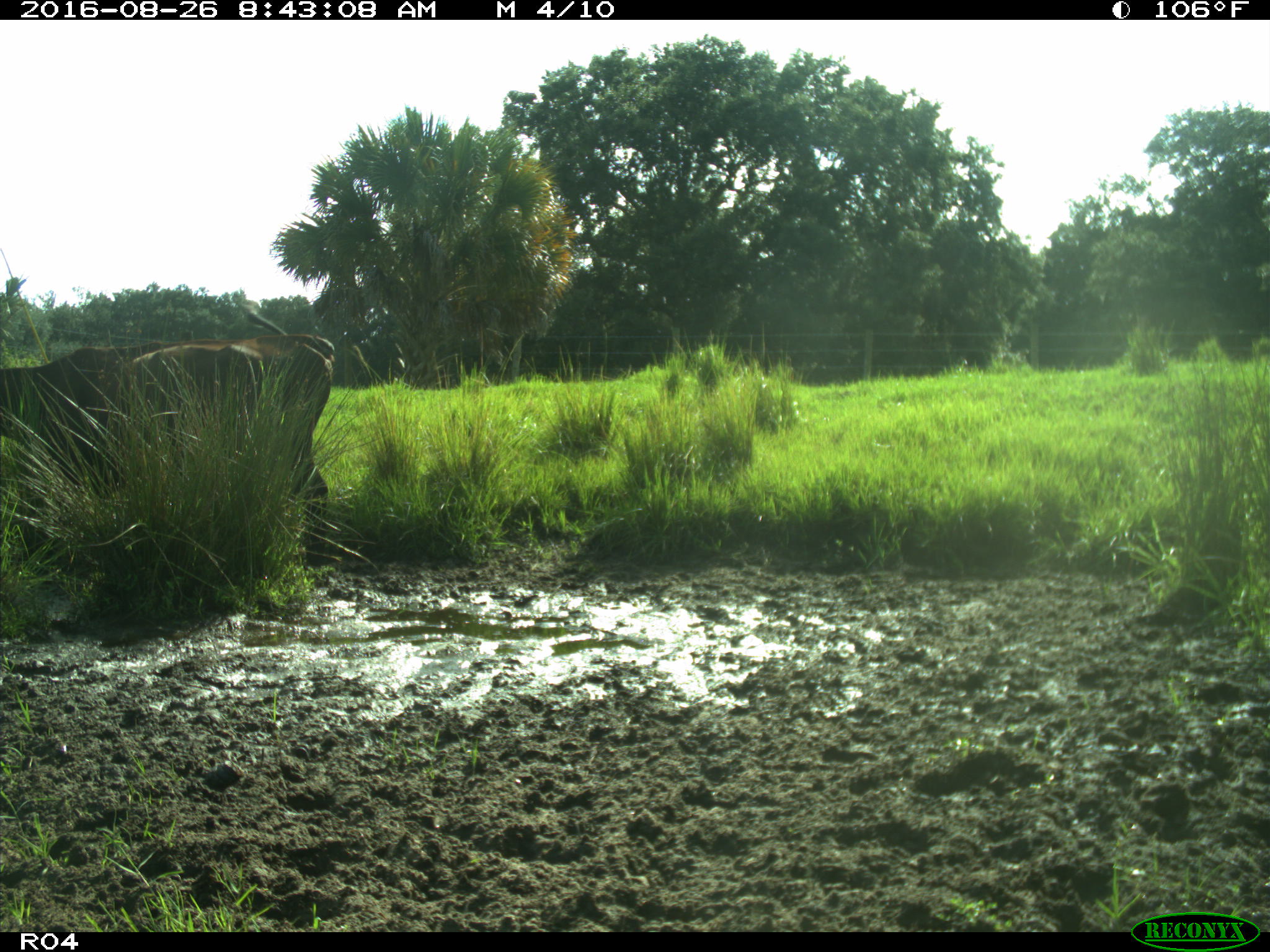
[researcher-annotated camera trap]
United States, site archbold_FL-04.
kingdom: Animalia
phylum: Chordata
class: Mammalia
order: Artiodactyla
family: Bovidae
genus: Bos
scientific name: Bos taurus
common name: domestic cow